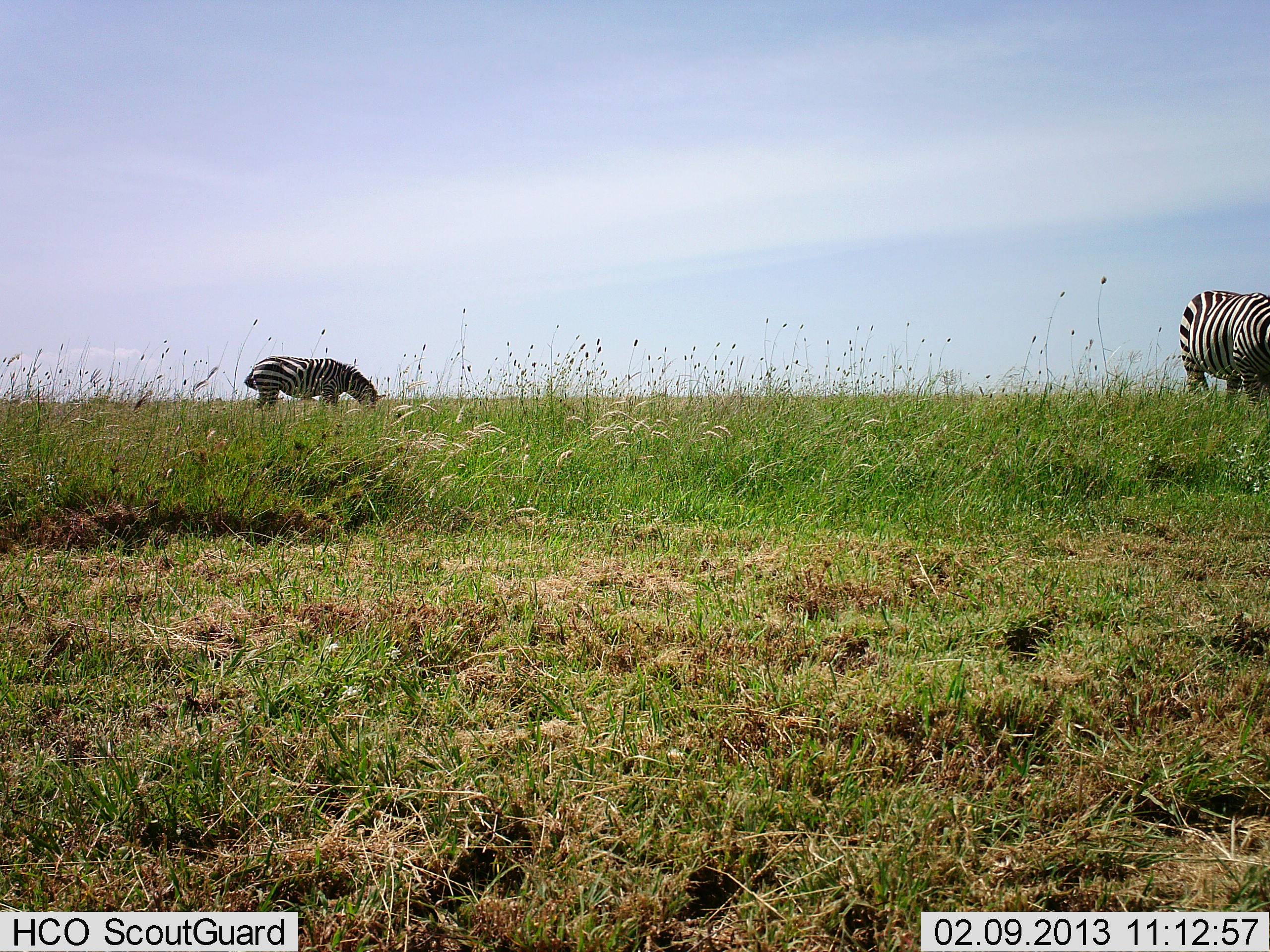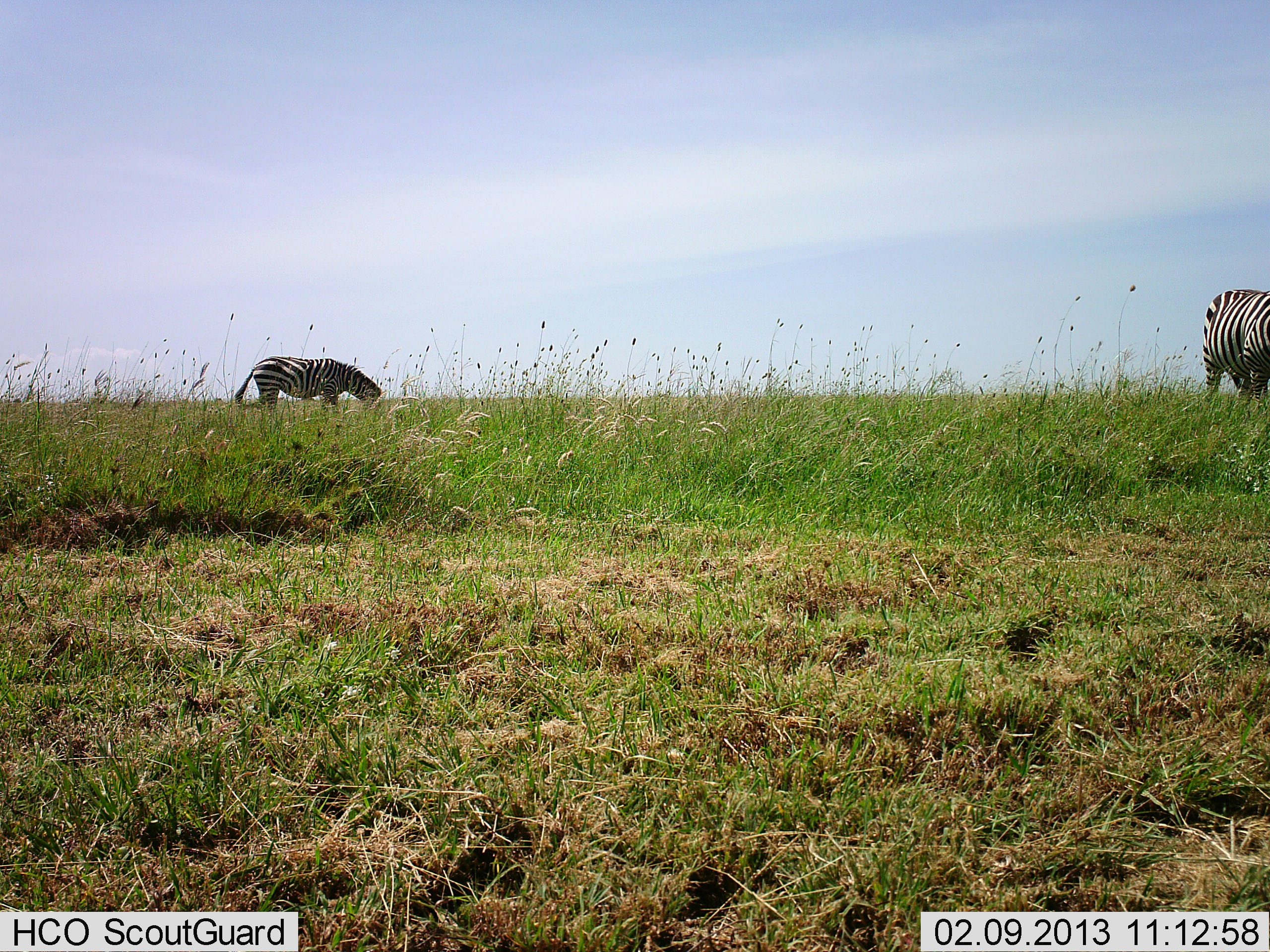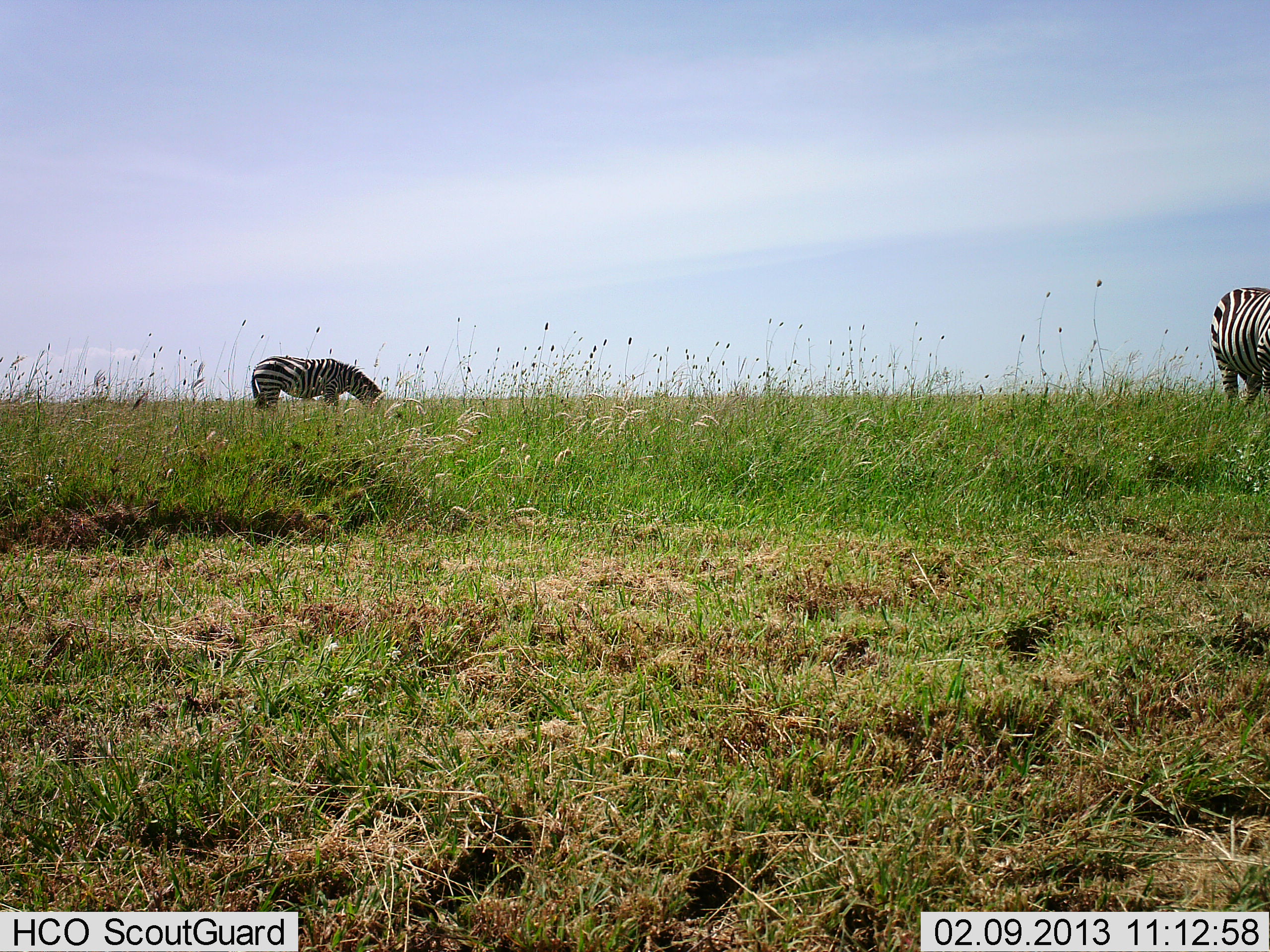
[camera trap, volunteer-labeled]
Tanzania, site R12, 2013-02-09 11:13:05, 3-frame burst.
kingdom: Animalia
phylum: Chordata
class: Mammalia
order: Perissodactyla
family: Equidae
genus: Equus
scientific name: Equus quagga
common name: plains zebra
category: zebra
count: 2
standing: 34%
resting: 0%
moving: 26%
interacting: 3%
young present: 0%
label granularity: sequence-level